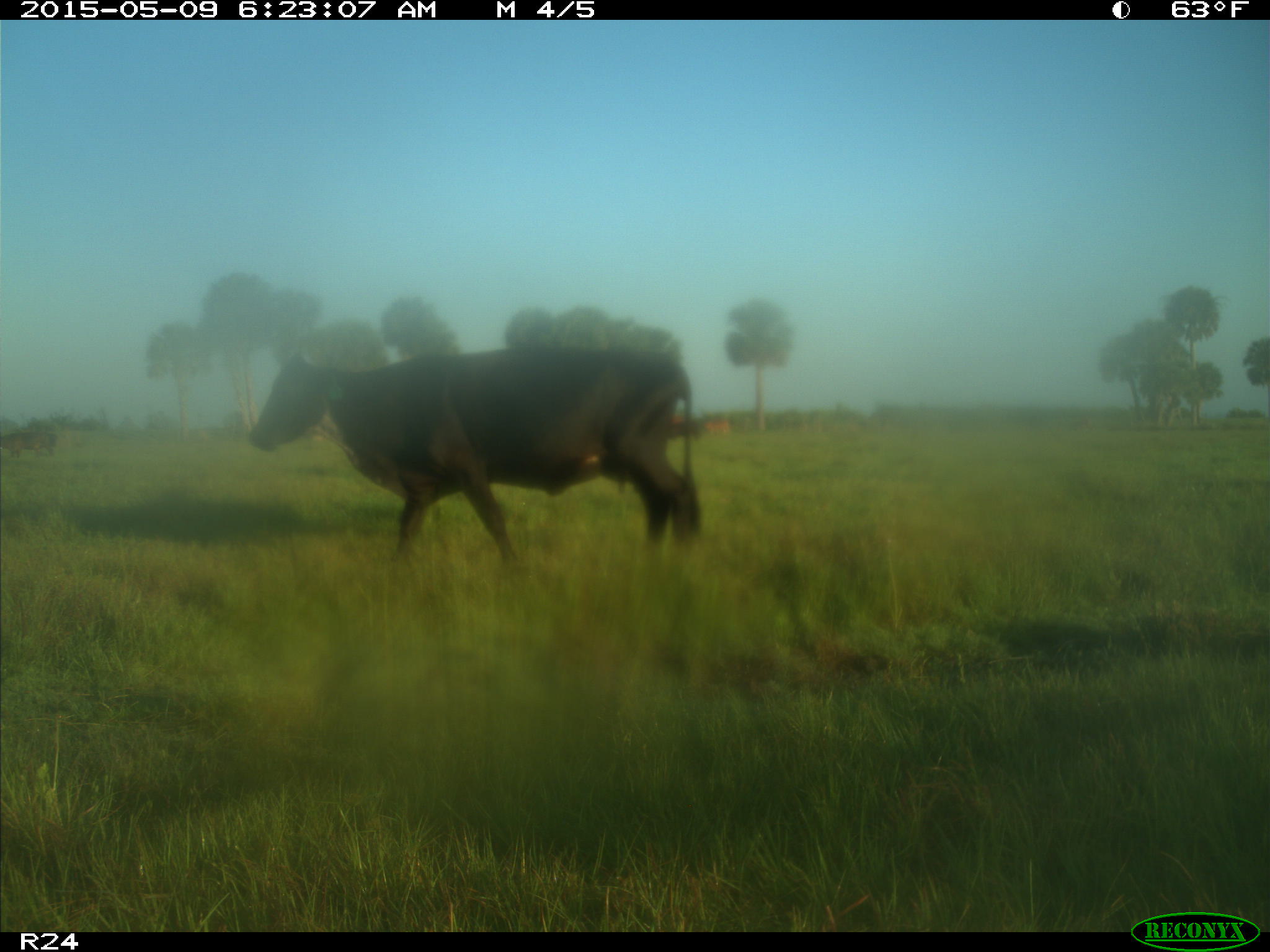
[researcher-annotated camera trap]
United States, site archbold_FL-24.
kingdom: Animalia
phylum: Chordata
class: Mammalia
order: Artiodactyla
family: Bovidae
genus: Bos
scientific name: Bos taurus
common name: domestic cow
Bos taurus (domestic cow).